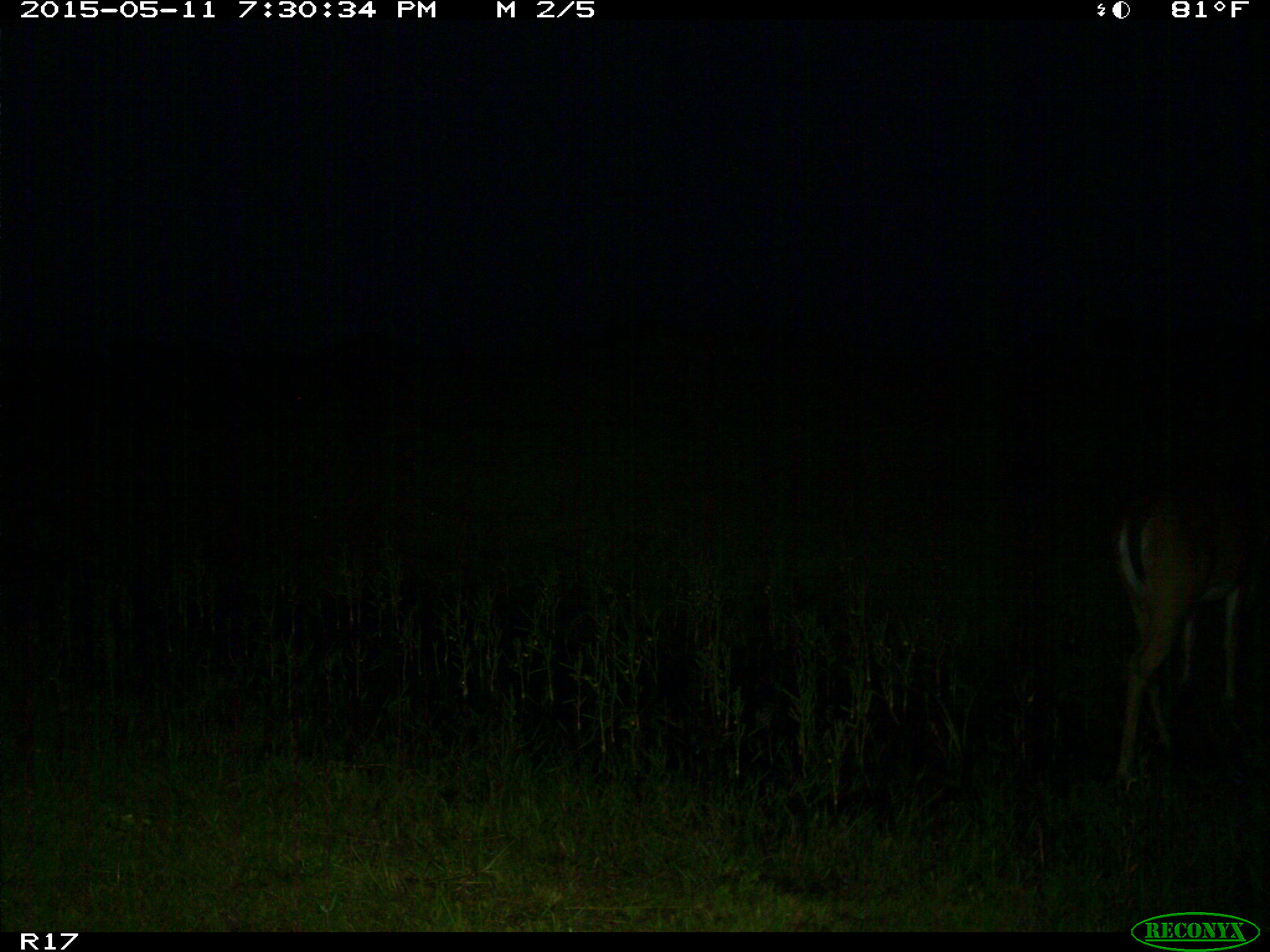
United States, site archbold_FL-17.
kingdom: Animalia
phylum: Chordata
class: Mammalia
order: Artiodactyla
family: Cervidae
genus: Odocoileus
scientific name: Odocoileus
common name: deer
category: unidentified deer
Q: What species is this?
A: Unidentified deer (deer) (Odocoileus).